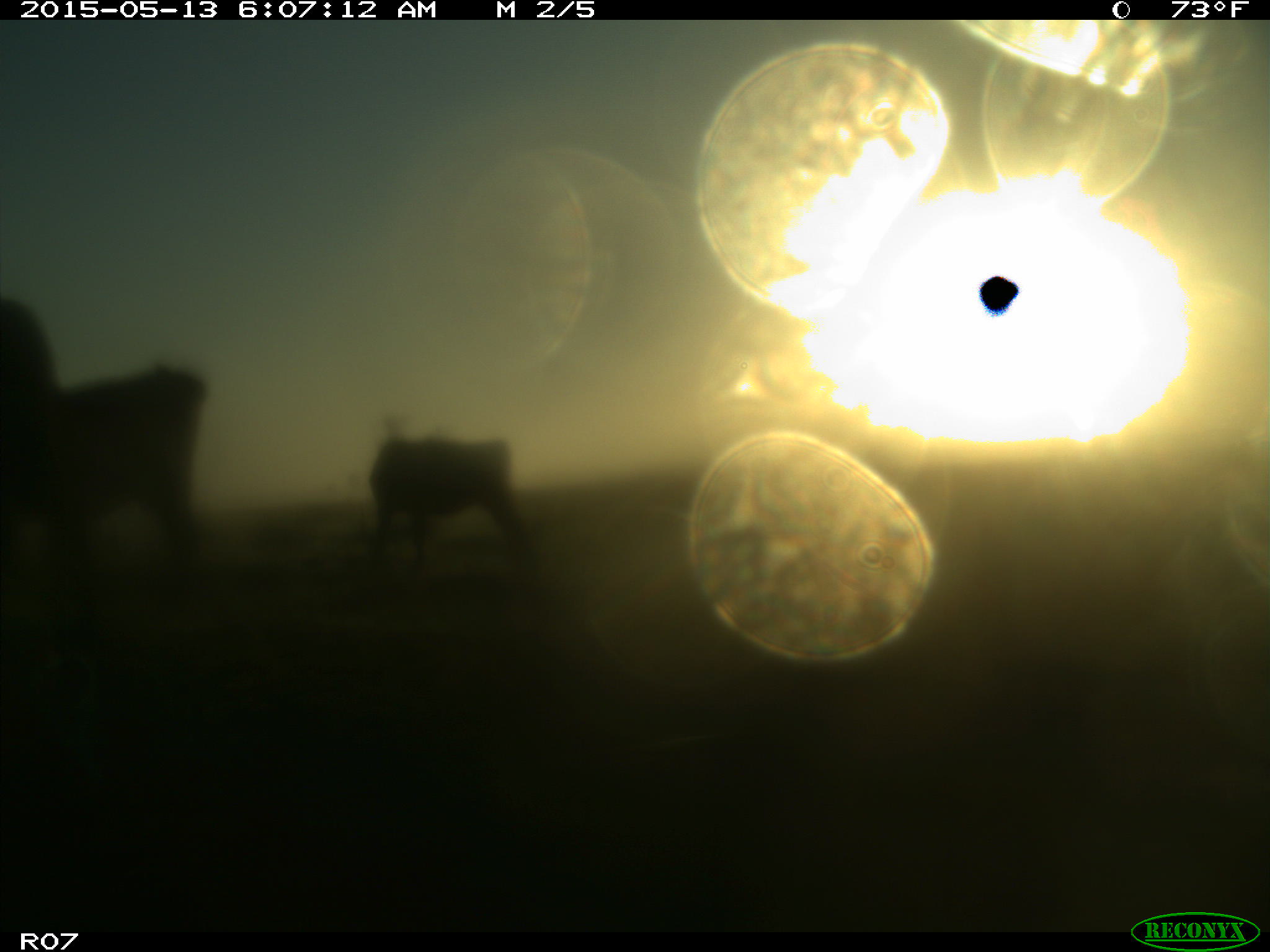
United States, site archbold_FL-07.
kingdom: Animalia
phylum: Chordata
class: Mammalia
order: Artiodactyla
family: Bovidae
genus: Bos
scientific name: Bos taurus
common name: domestic cow